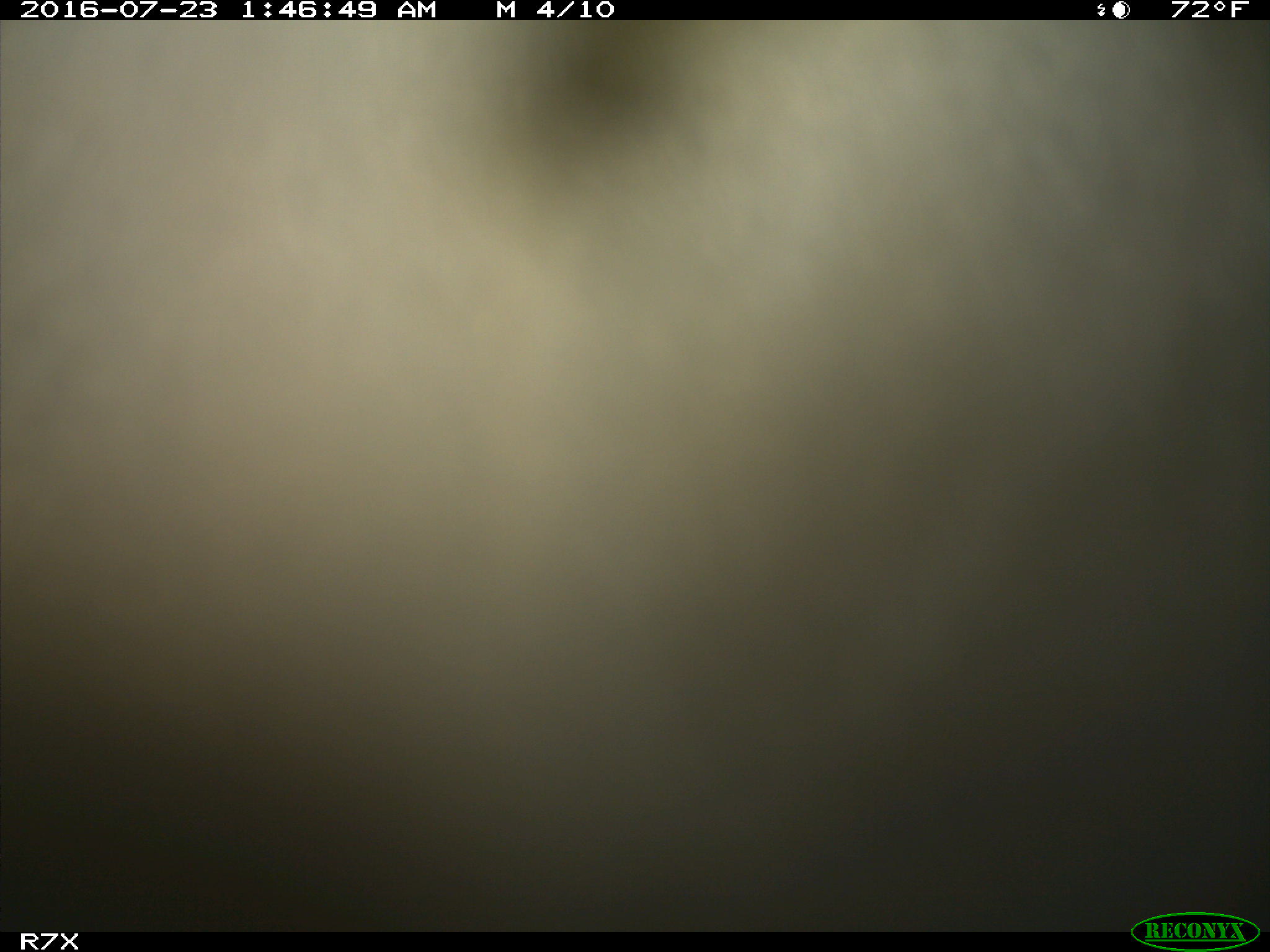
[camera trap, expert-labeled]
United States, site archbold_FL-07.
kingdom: Animalia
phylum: Chordata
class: Mammalia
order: Artiodactyla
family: Bovidae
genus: Bos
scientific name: Bos taurus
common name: domestic cow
Bos taurus (domestic cow).